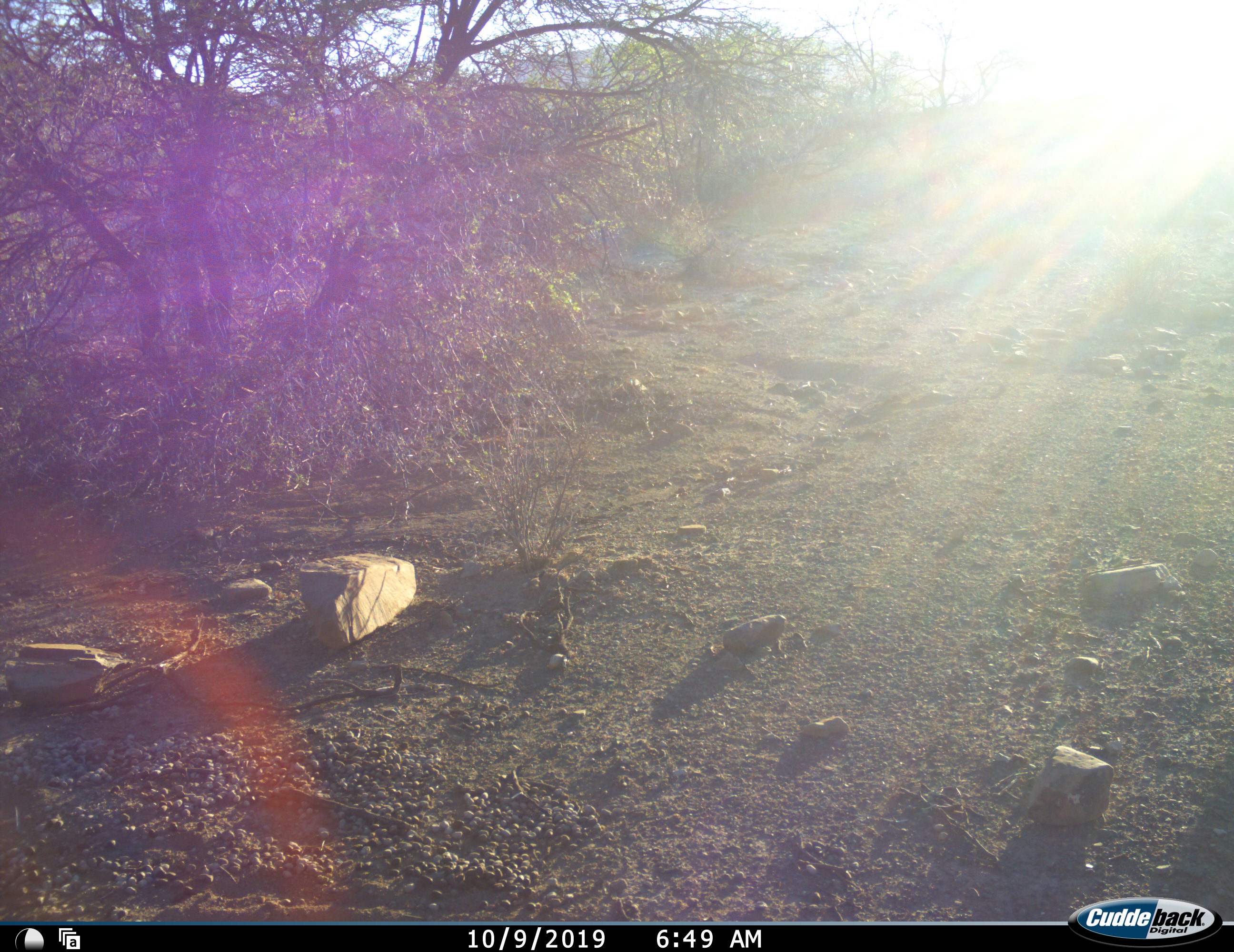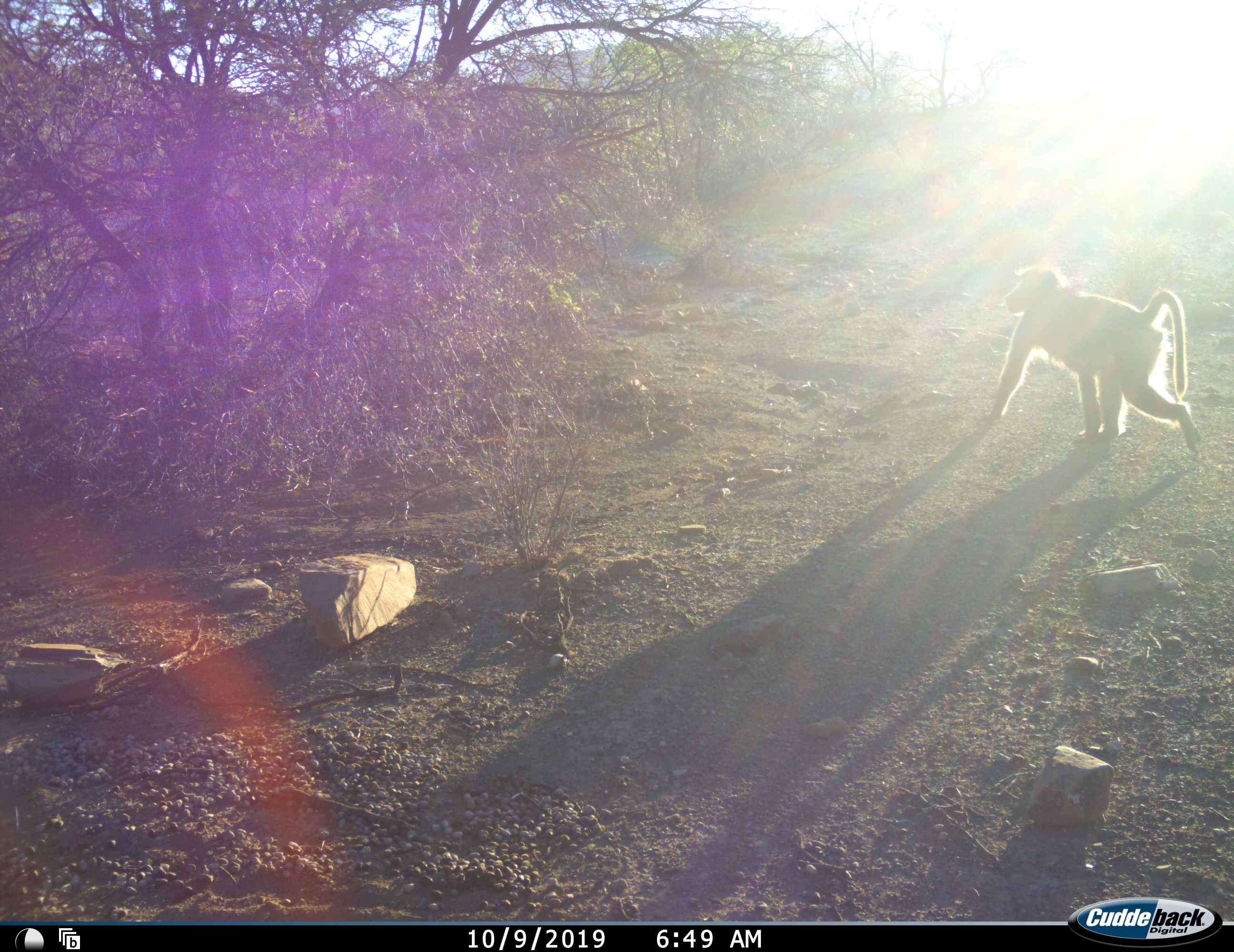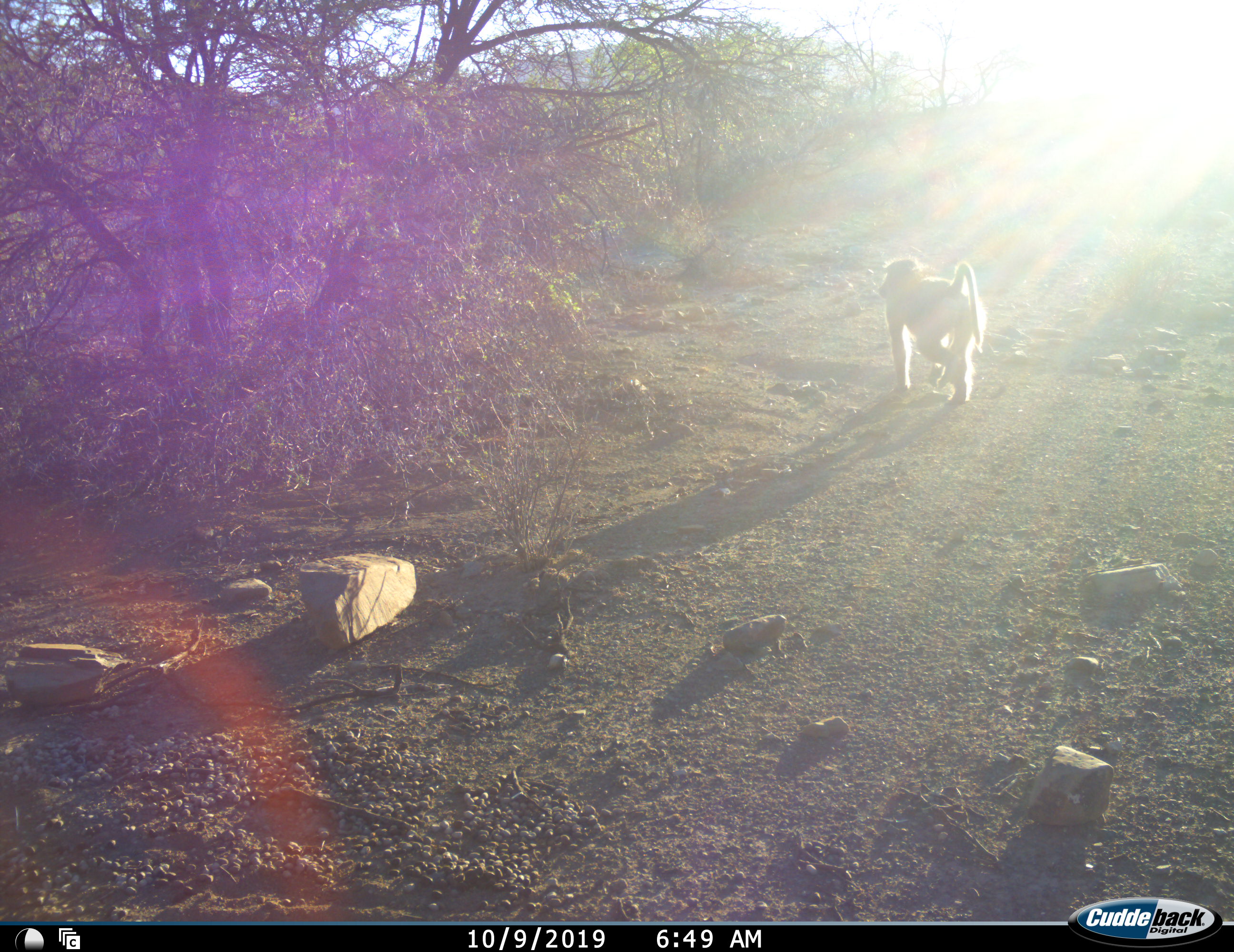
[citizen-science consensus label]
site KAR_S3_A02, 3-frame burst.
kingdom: Animalia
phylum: Chordata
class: Mammalia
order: Primates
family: Cercopithecidae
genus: Papio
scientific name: Papio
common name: baboon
Baboon (Papio), count 1. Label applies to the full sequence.